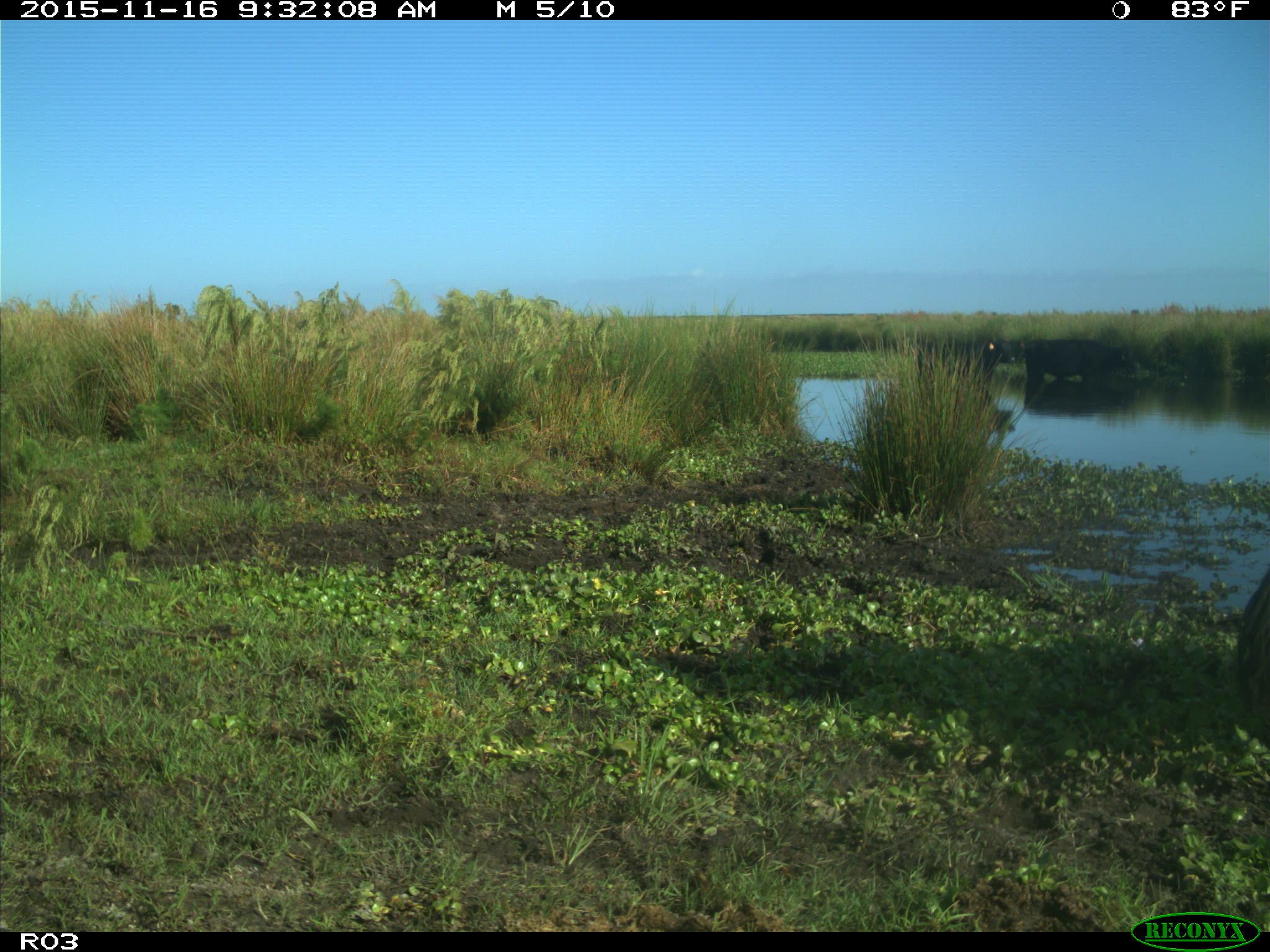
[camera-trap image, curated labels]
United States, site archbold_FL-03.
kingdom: Animalia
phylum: Chordata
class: Mammalia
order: Artiodactyla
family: Bovidae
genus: Bos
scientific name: Bos taurus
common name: domestic cow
Bos taurus (domestic cow).